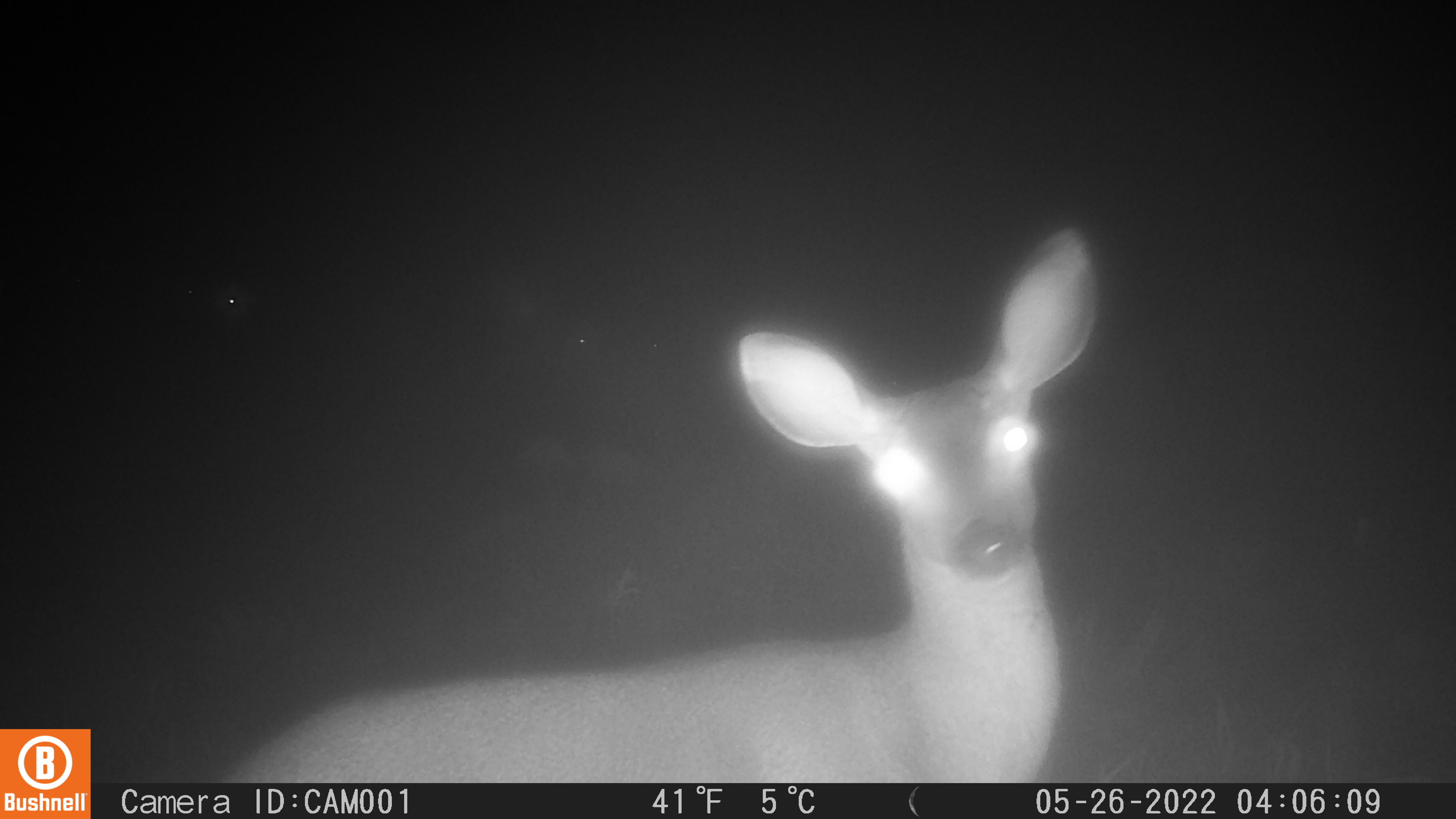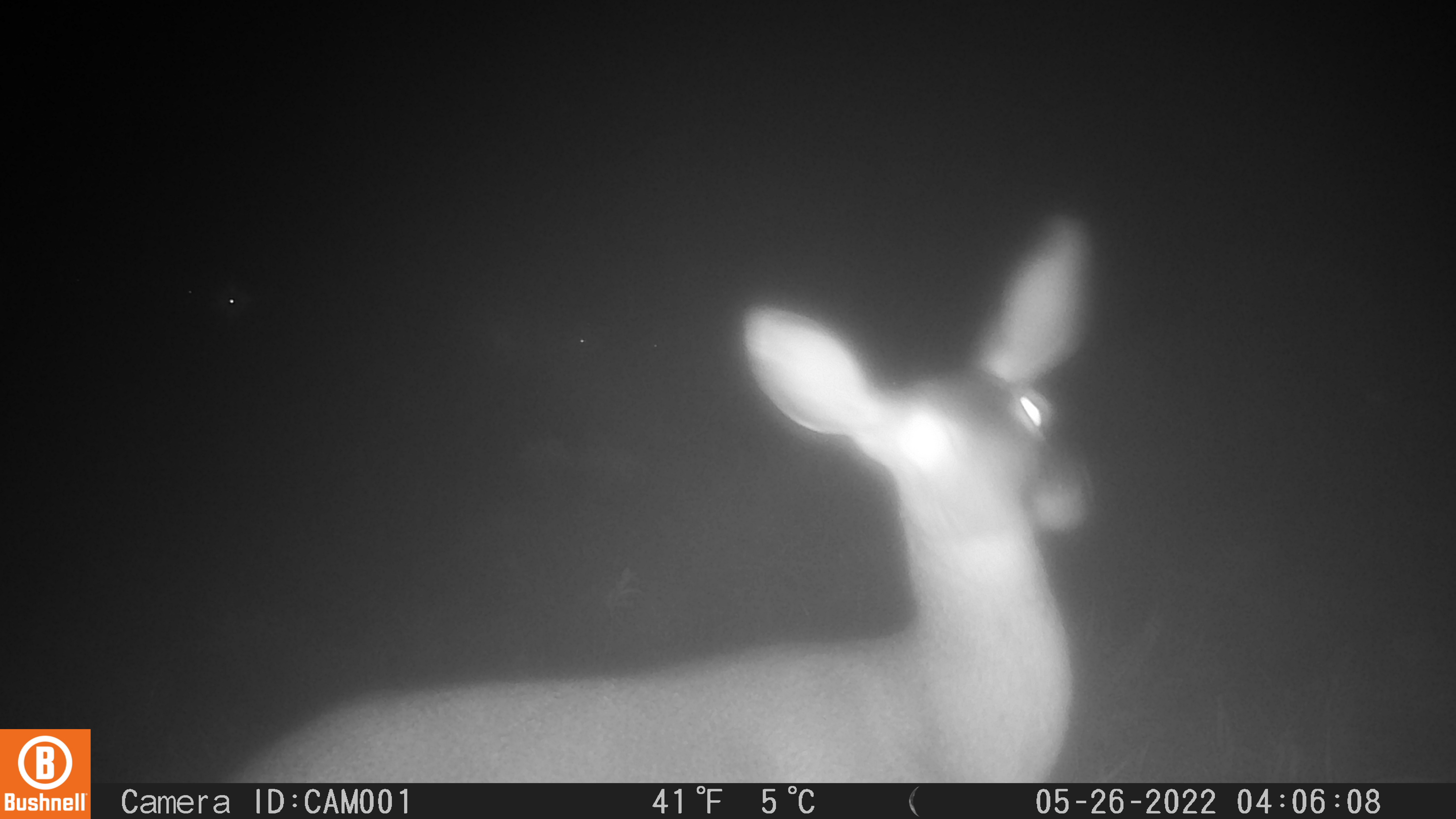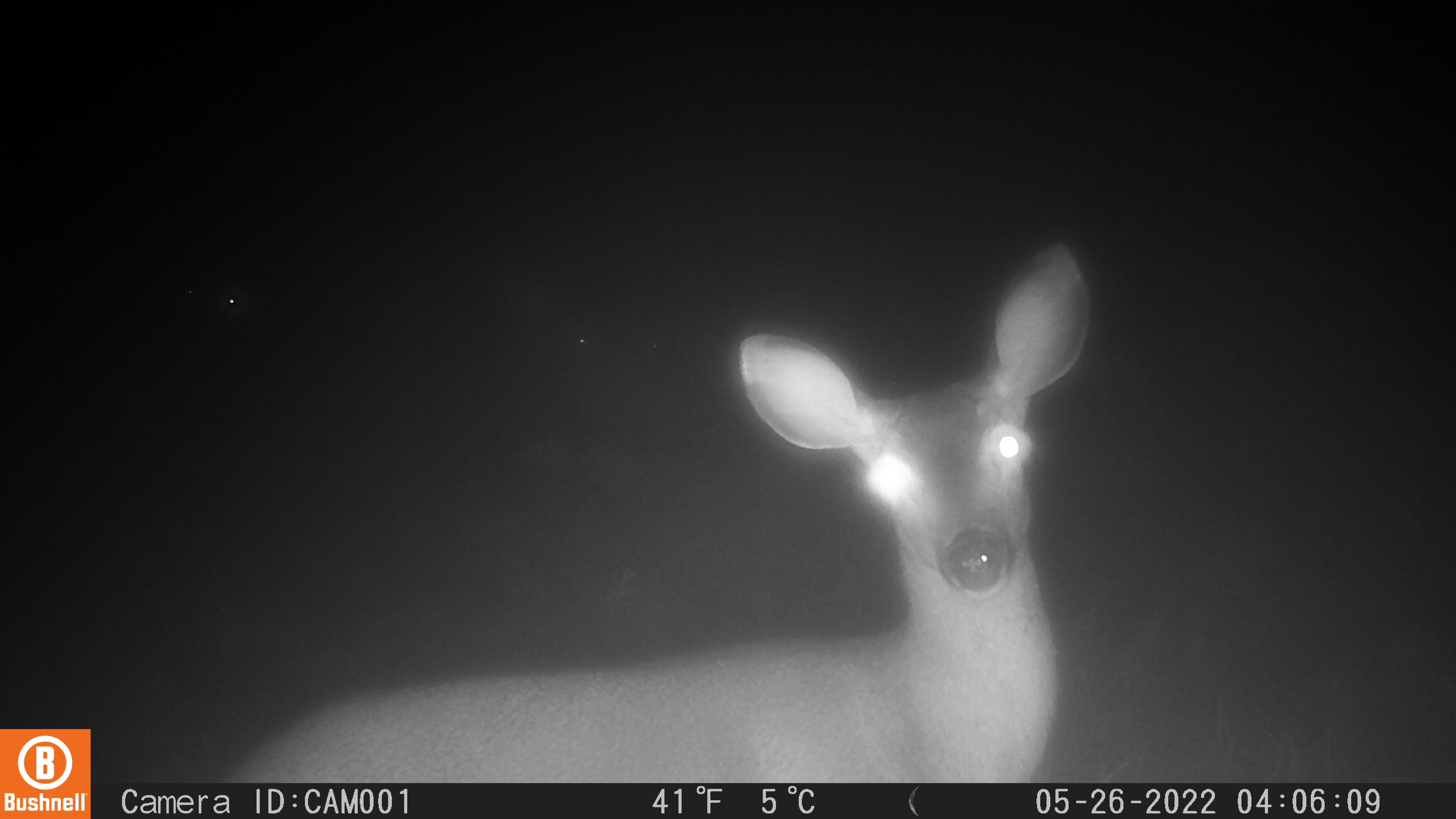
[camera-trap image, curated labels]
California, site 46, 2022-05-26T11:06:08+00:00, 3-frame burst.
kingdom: Animalia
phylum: Chordata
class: Mammalia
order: Artiodactyla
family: Cervidae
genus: Odocoileus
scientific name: Odocoileus hemionus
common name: mule deer